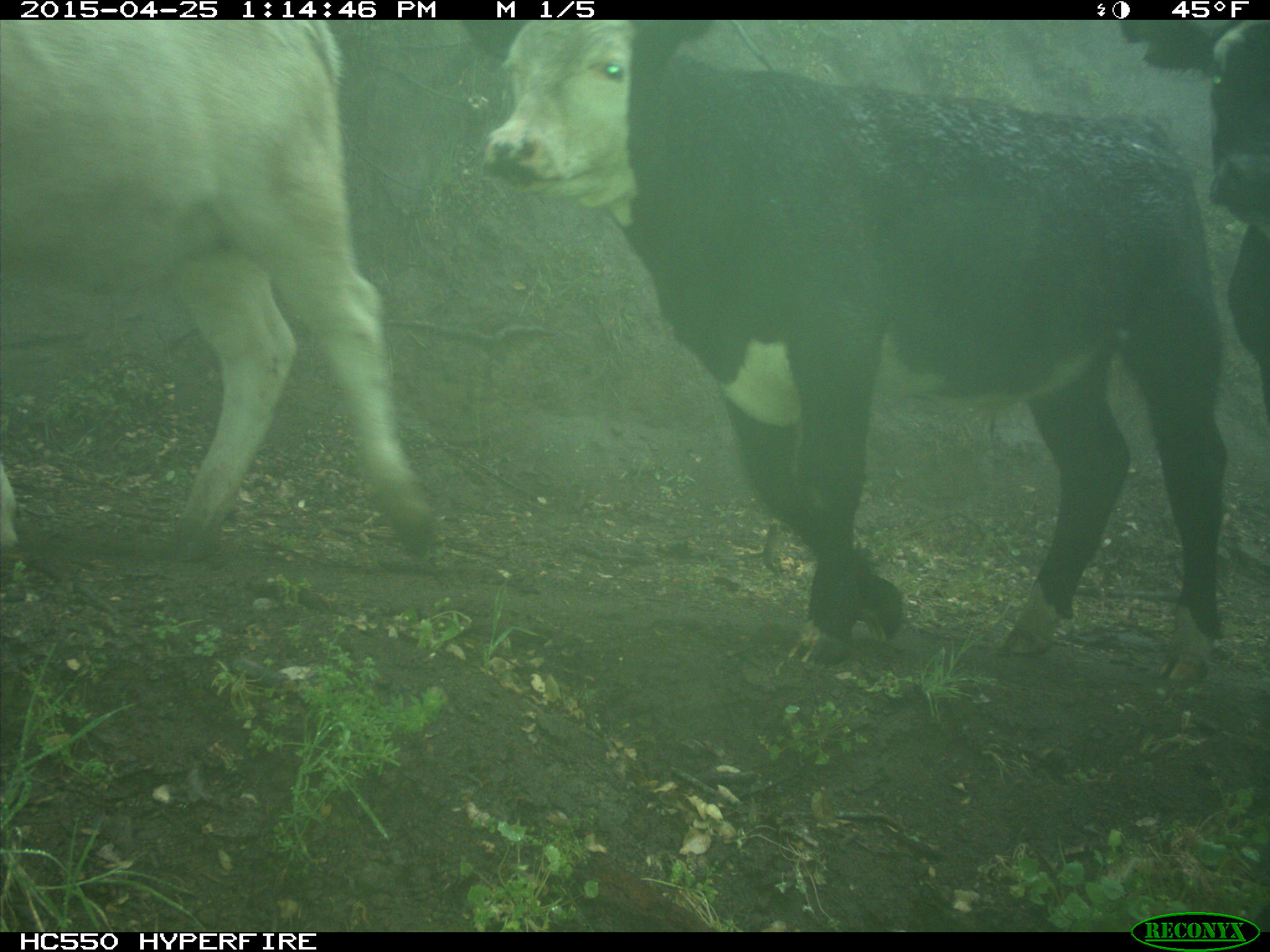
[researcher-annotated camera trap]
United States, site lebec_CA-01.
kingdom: Animalia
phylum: Chordata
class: Mammalia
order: Artiodactyla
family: Bovidae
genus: Bos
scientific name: Bos taurus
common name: domestic cow